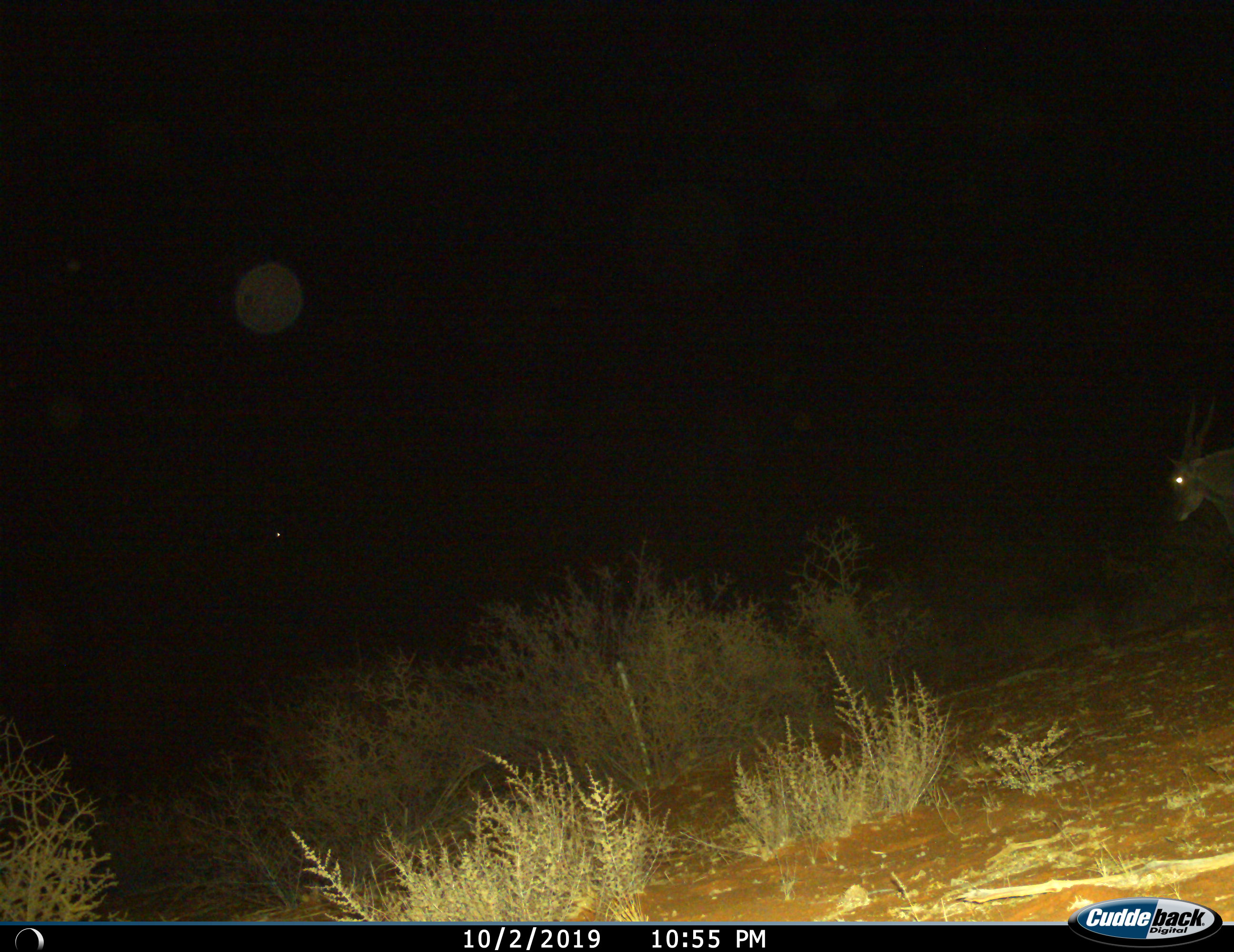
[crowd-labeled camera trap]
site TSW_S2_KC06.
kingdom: Animalia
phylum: Chordata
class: Mammalia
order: Artiodactyla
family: Bovidae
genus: Tragelaphus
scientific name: Tragelaphus oryx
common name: eland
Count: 1.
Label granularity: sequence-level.